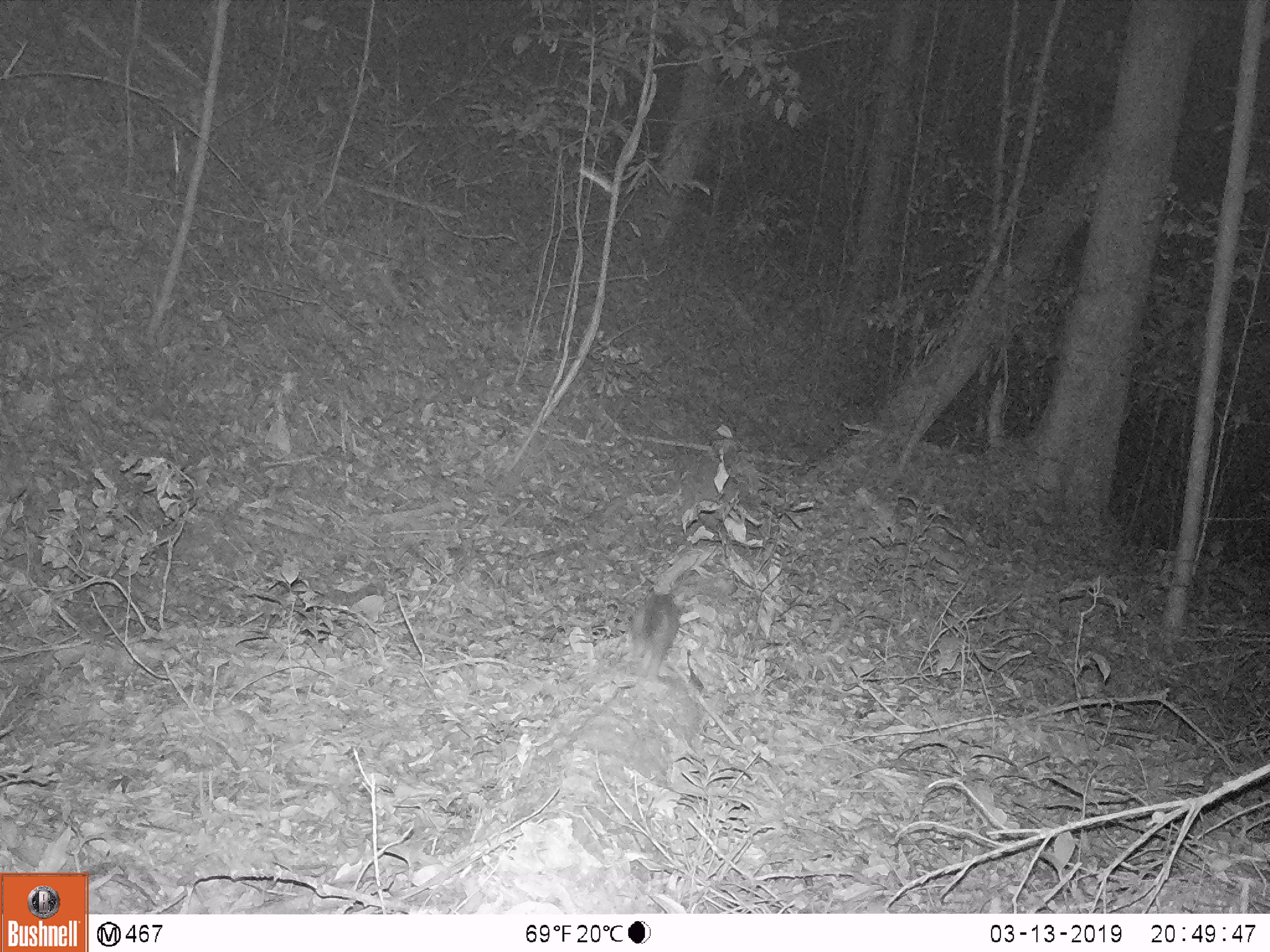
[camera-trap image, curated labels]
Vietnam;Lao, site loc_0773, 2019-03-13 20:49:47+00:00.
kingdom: Animalia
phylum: Chordata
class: Mammalia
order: Carnivora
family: Mustelidae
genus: Melogale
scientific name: Melogale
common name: ferret badger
Ferret badger (Melogale). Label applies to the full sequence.